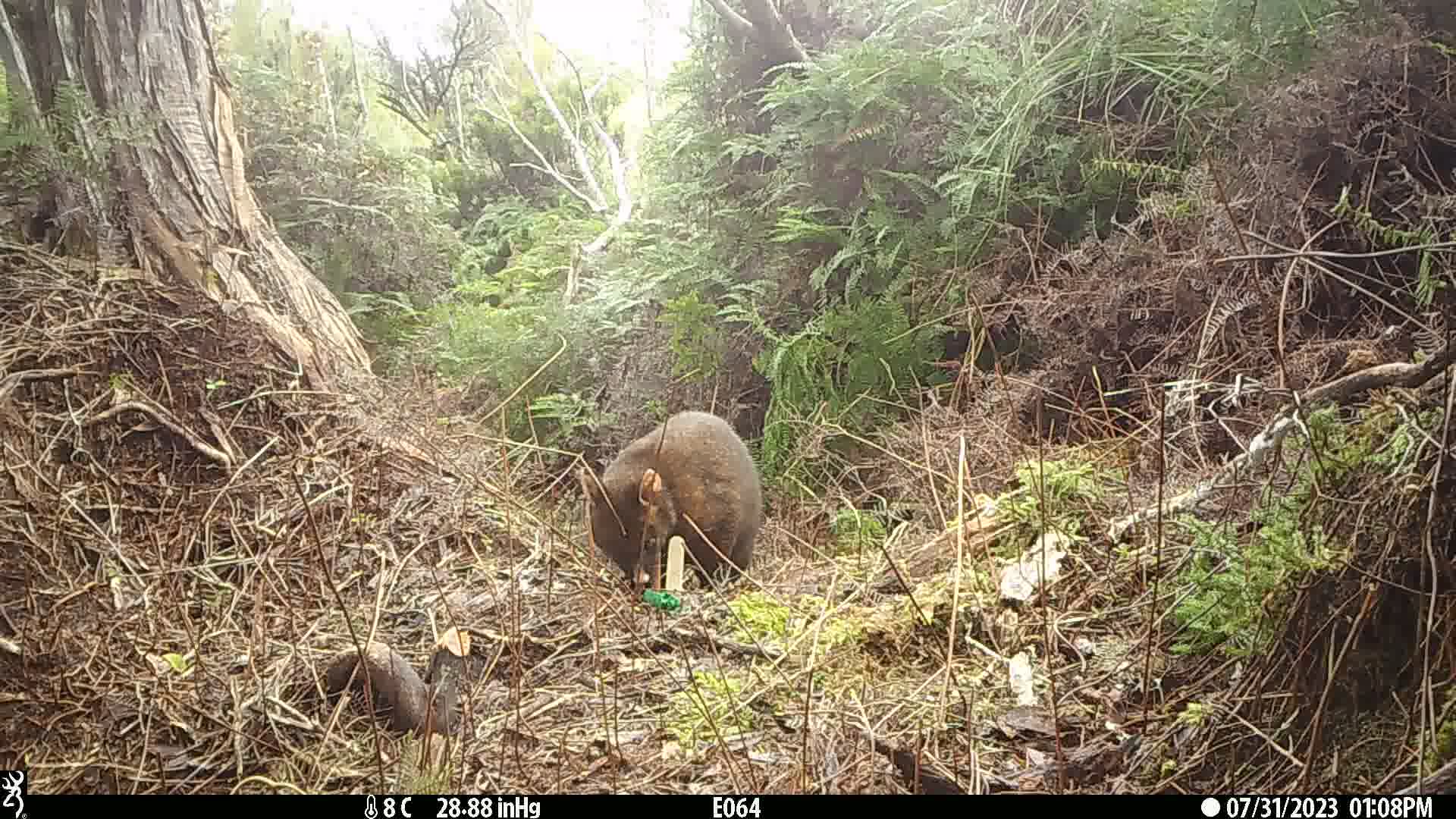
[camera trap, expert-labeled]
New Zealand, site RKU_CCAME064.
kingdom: Animalia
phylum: Chordata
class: Mammalia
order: Diprotodontia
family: Phalangeridae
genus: Trichosurus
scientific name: Trichosurus vulpecula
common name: common brushtail possum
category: possum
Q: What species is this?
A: Possum (common brushtail possum) (Trichosurus vulpecula).